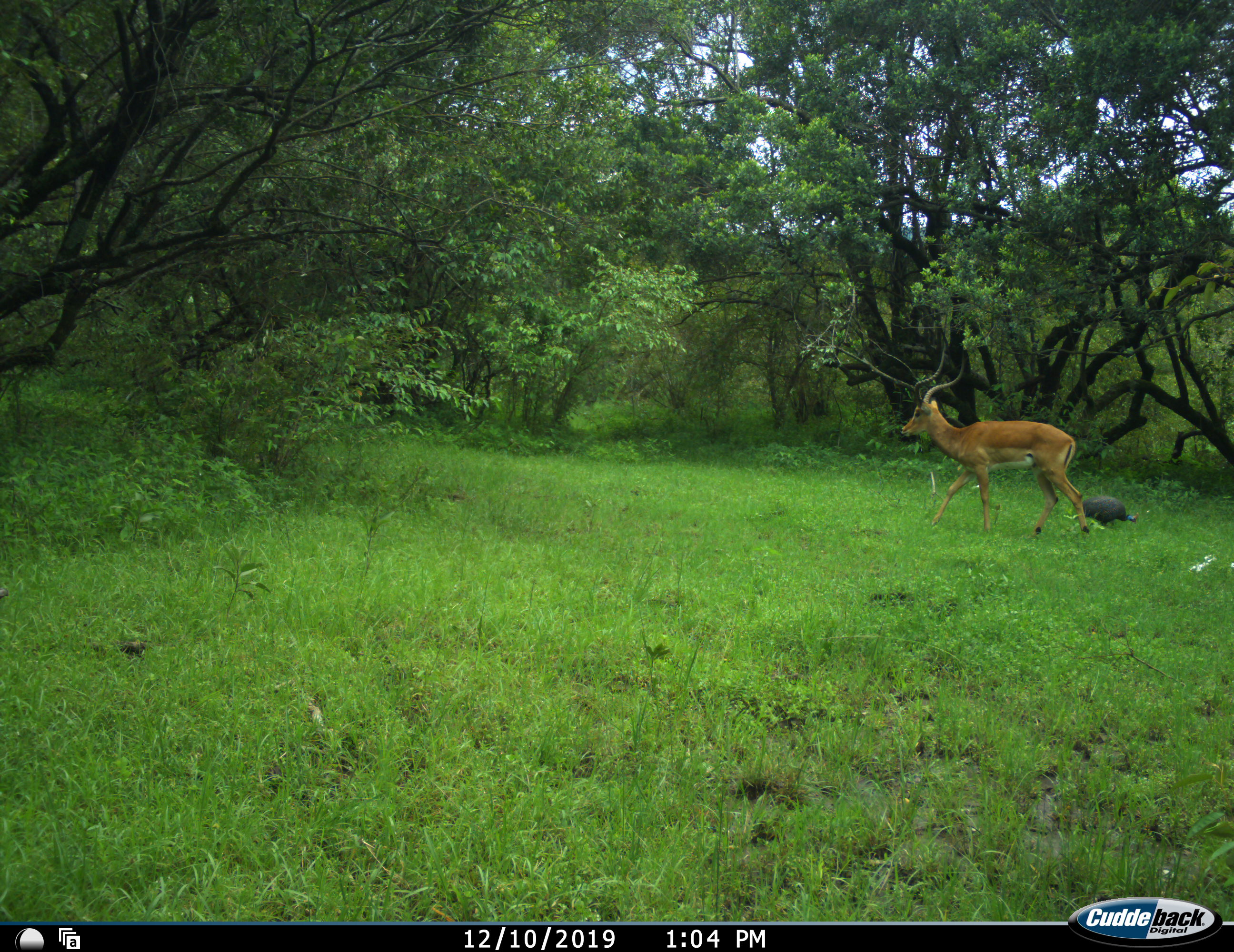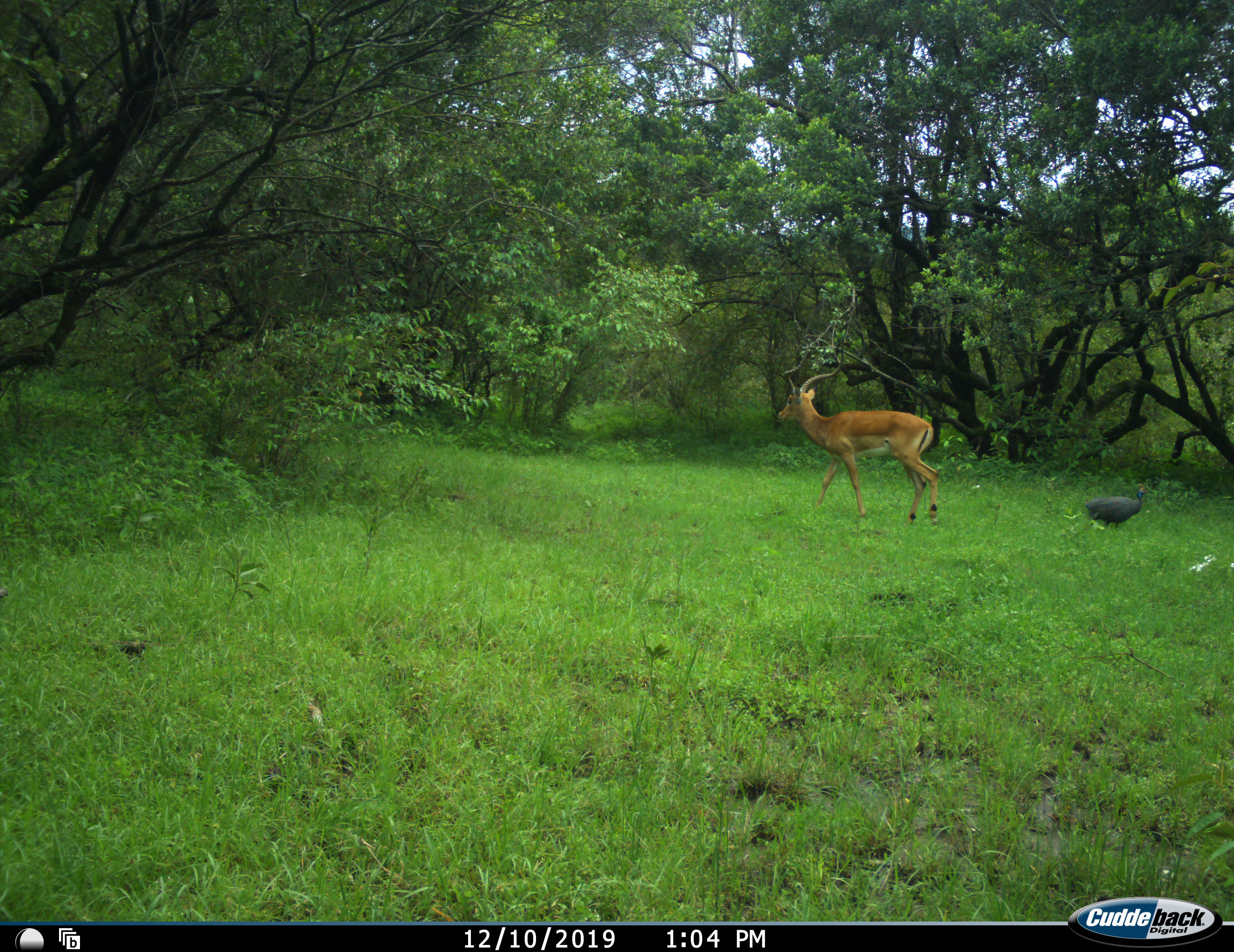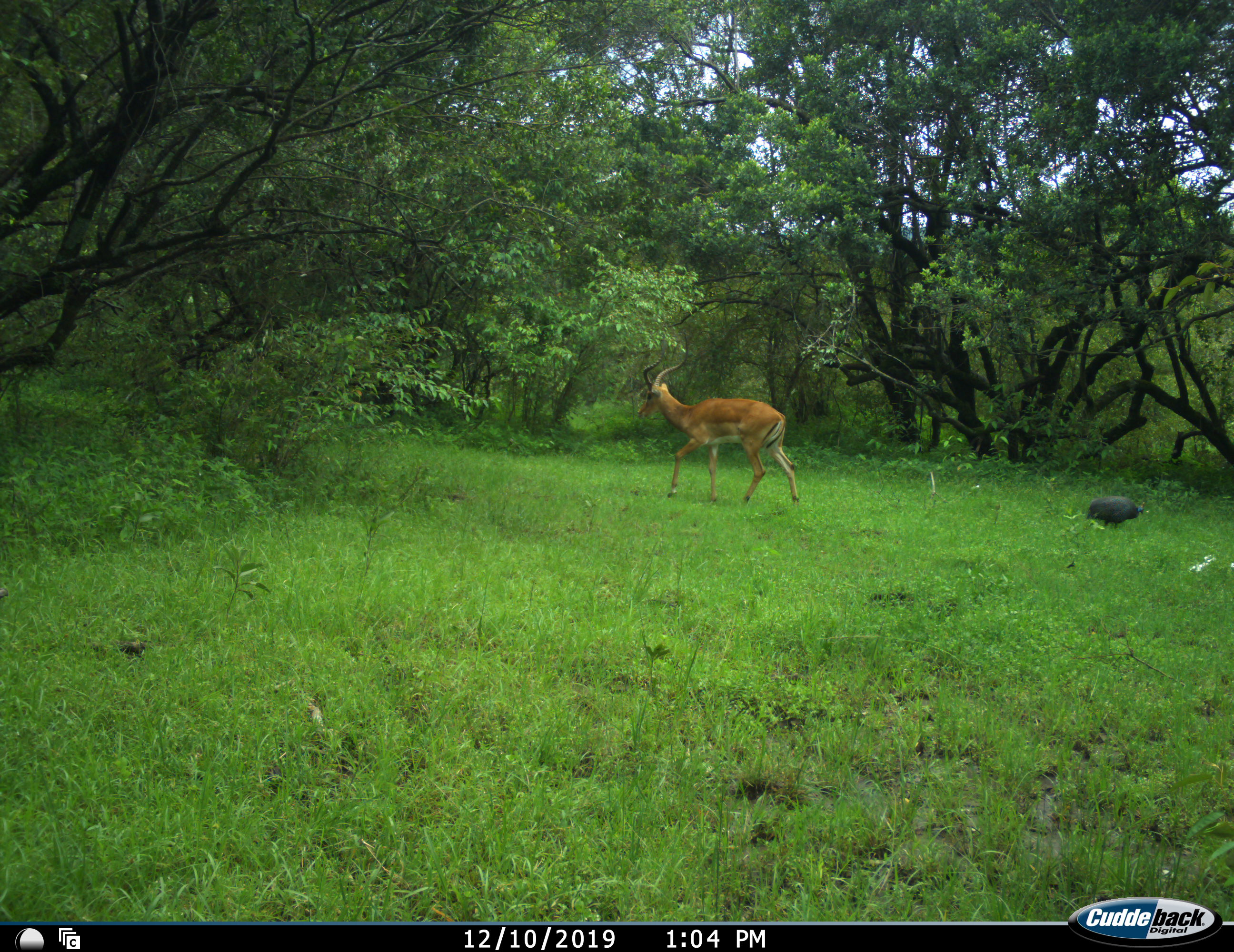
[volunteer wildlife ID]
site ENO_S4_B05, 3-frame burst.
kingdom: Animalia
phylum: Chordata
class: Aves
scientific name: Aves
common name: bird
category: birdother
Birdother (bird) (Aves), count 1. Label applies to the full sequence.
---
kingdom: Animalia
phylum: Chordata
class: Mammalia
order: Artiodactyla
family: Bovidae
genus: Aepyceros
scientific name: Aepyceros melampus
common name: impala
Impala (Aepyceros melampus), count 1. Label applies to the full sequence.